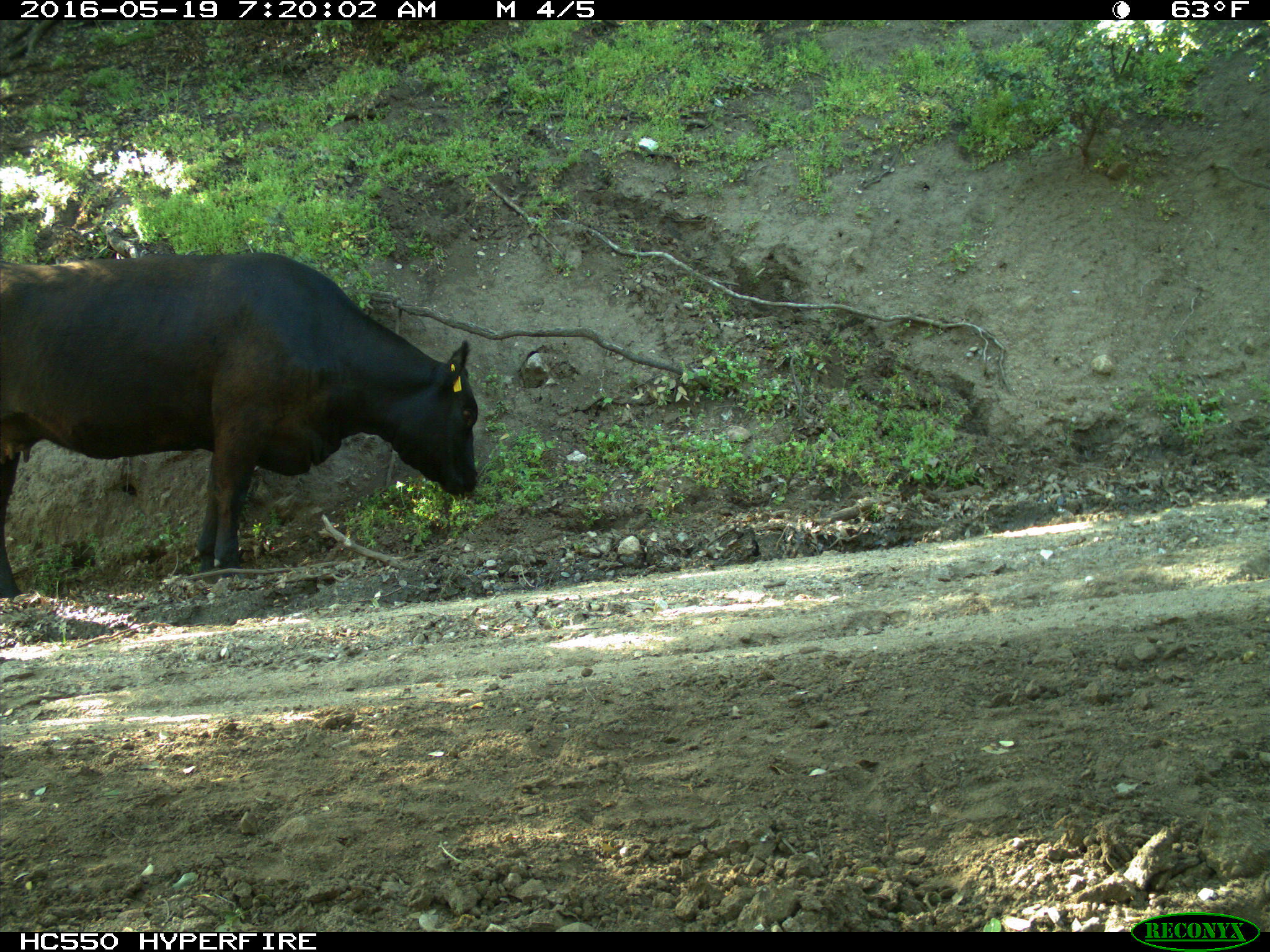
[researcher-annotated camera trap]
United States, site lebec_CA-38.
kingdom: Animalia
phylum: Chordata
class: Mammalia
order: Artiodactyla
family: Bovidae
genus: Bos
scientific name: Bos taurus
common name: domestic cow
Bos taurus (domestic cow).